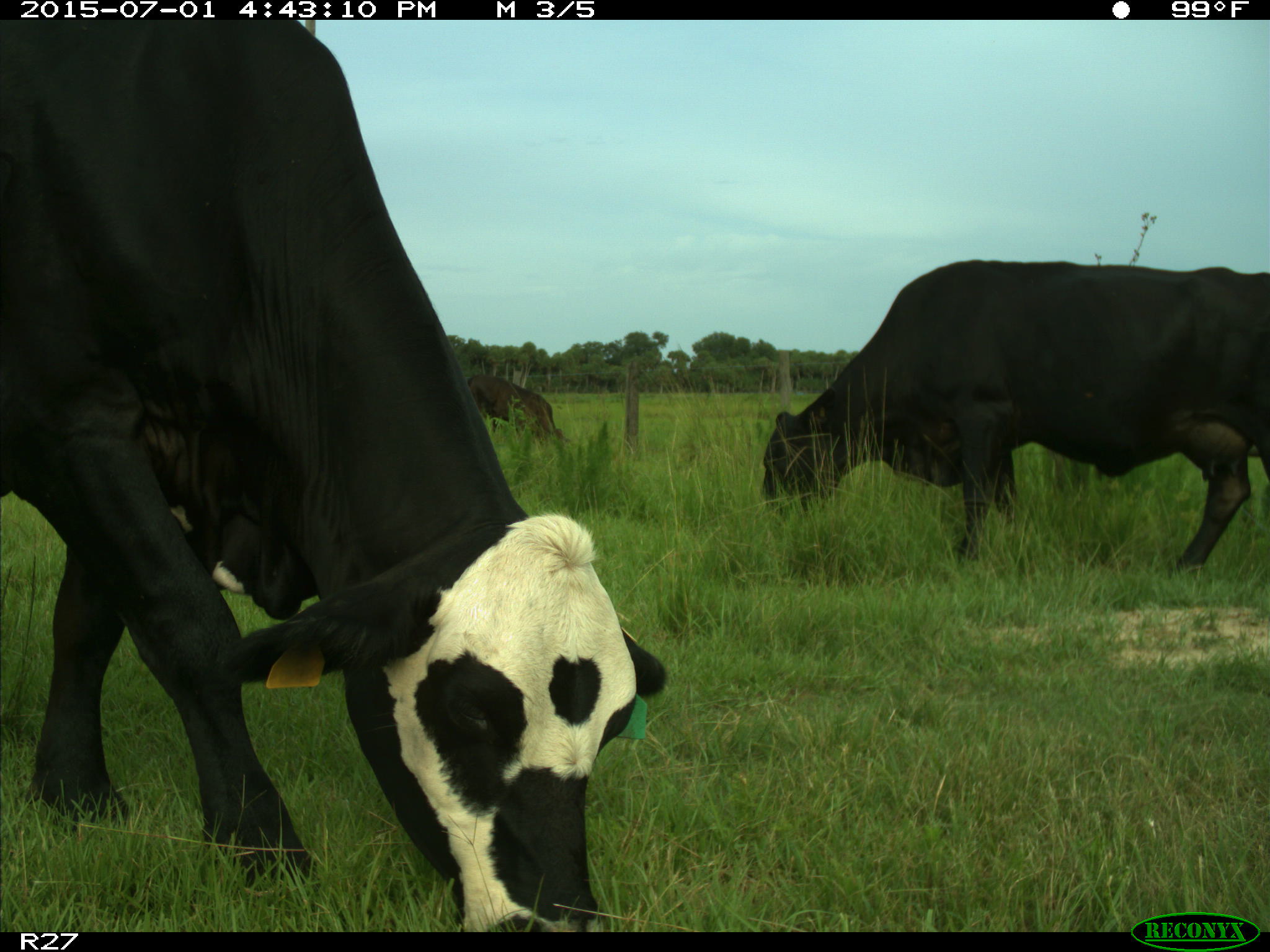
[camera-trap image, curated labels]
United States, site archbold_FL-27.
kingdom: Animalia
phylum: Chordata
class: Mammalia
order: Artiodactyla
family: Bovidae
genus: Bos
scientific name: Bos taurus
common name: domestic cow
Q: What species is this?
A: Bos taurus (domestic cow).